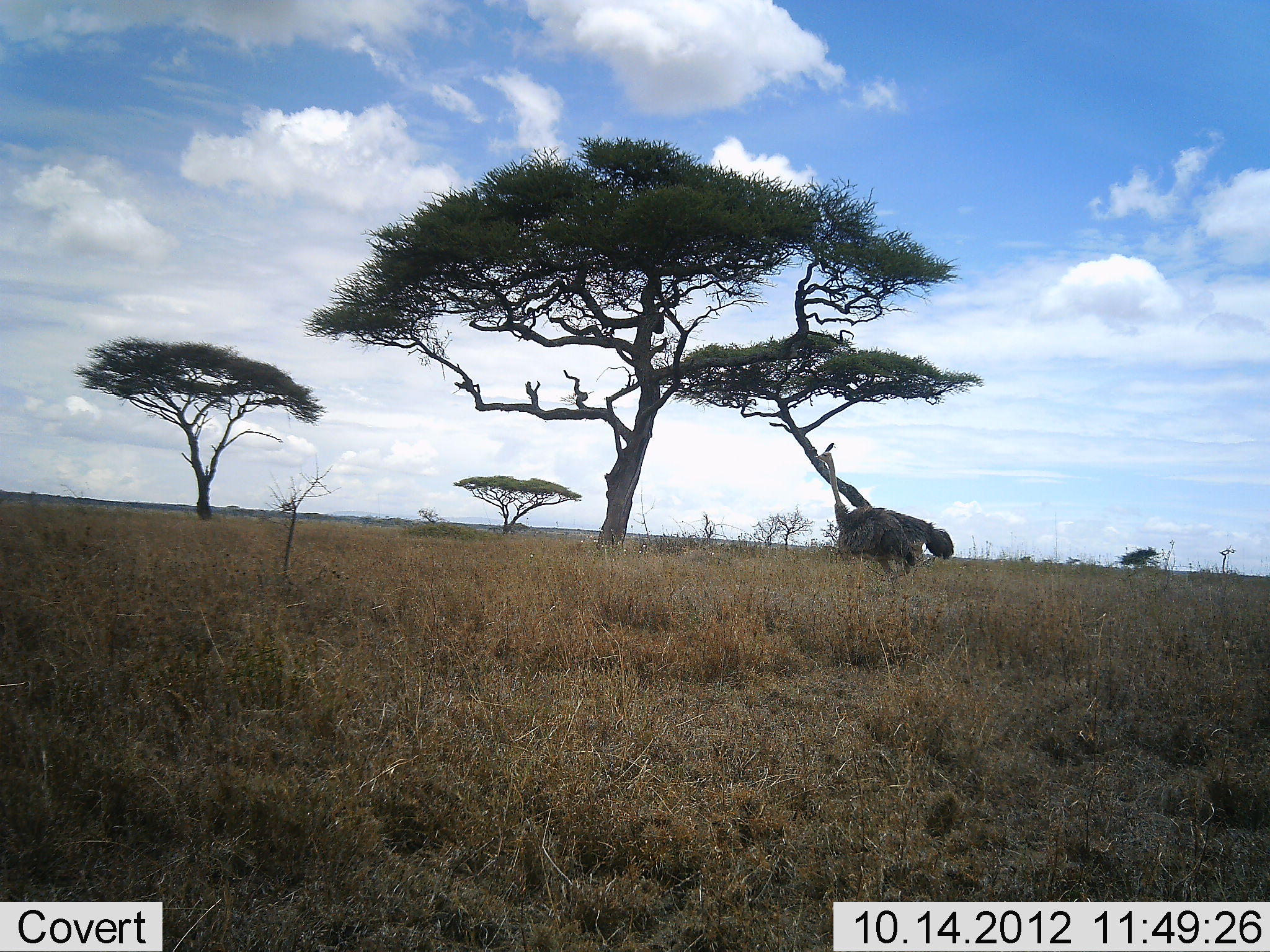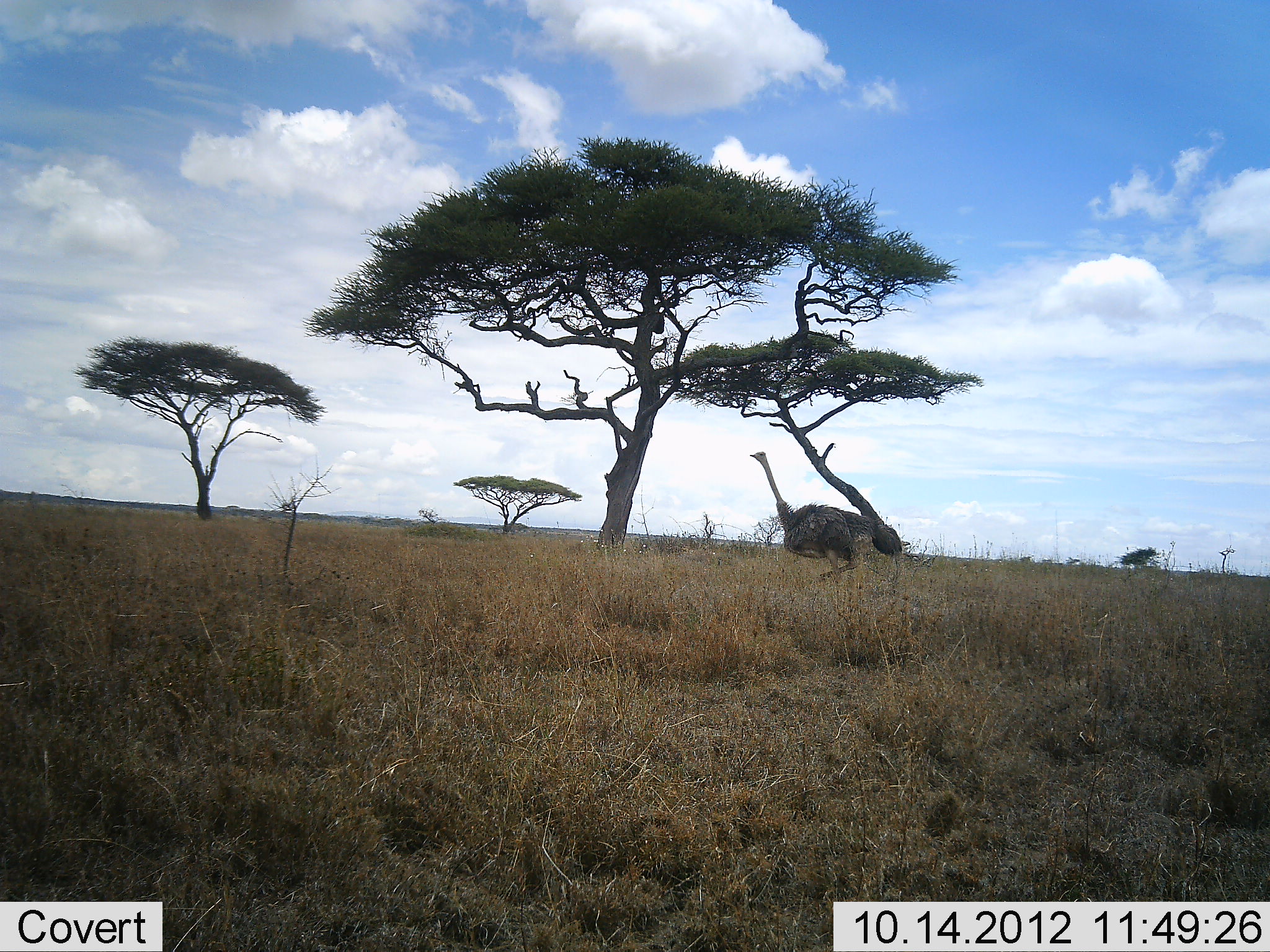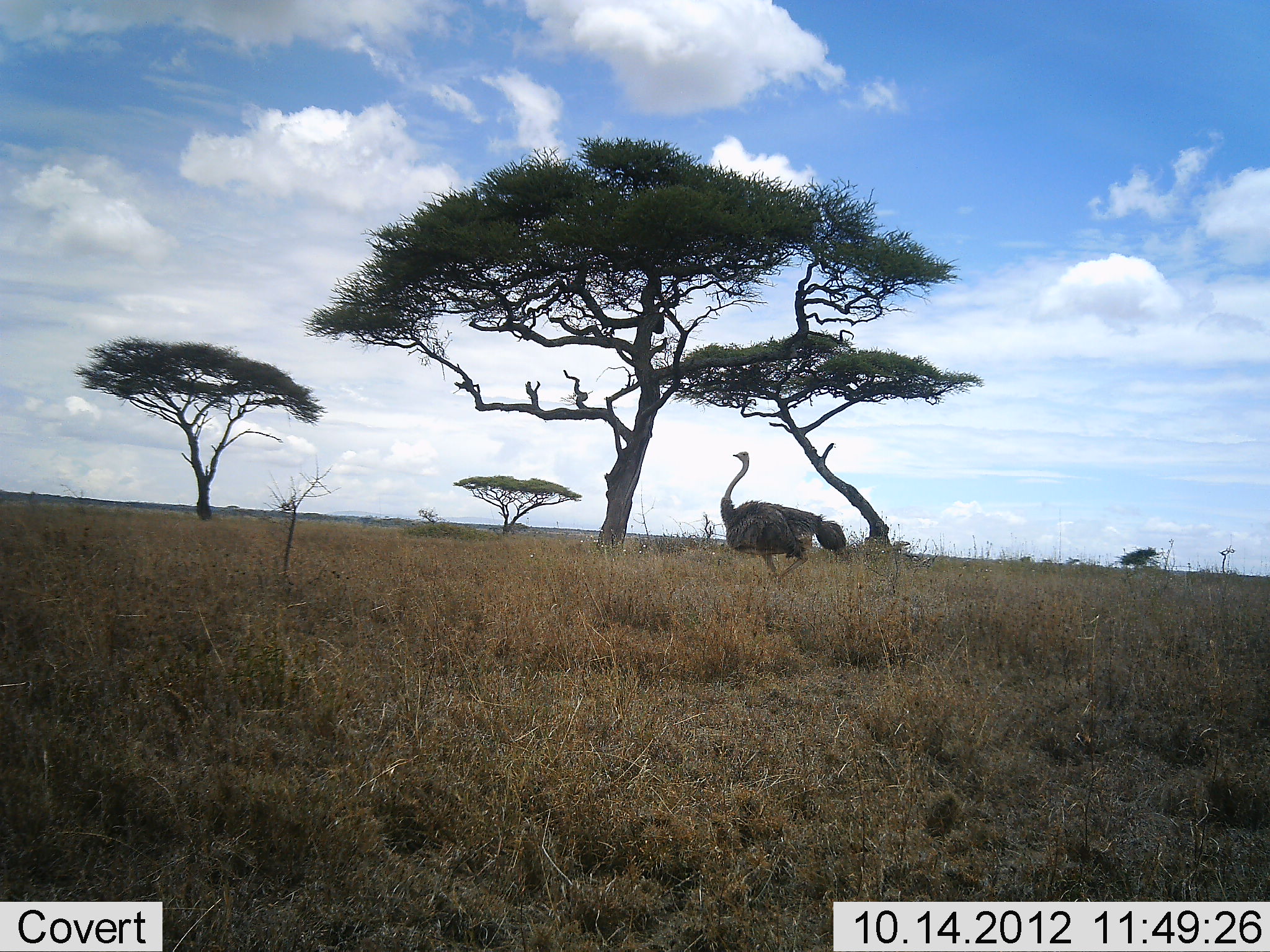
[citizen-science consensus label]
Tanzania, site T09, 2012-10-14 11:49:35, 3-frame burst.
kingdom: Animalia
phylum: Chordata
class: Aves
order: Struthioniformes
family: Struthionidae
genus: Struthio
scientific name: Struthio camelus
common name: ostrich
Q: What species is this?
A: Ostrich (Struthio camelus).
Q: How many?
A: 1.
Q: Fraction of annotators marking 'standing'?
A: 0%.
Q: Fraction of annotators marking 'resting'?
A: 0%.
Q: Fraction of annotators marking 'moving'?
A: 100%.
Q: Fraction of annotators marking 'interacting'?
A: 0%.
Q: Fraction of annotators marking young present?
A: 0%.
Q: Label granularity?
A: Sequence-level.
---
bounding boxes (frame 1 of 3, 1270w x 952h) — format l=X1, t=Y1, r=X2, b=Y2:
animal: l=814, t=443, r=955, b=581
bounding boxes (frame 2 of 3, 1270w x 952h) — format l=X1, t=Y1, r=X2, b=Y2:
animal: l=750, t=451, r=911, b=581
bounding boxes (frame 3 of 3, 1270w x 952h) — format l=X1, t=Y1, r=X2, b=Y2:
animal: l=721, t=452, r=846, b=582